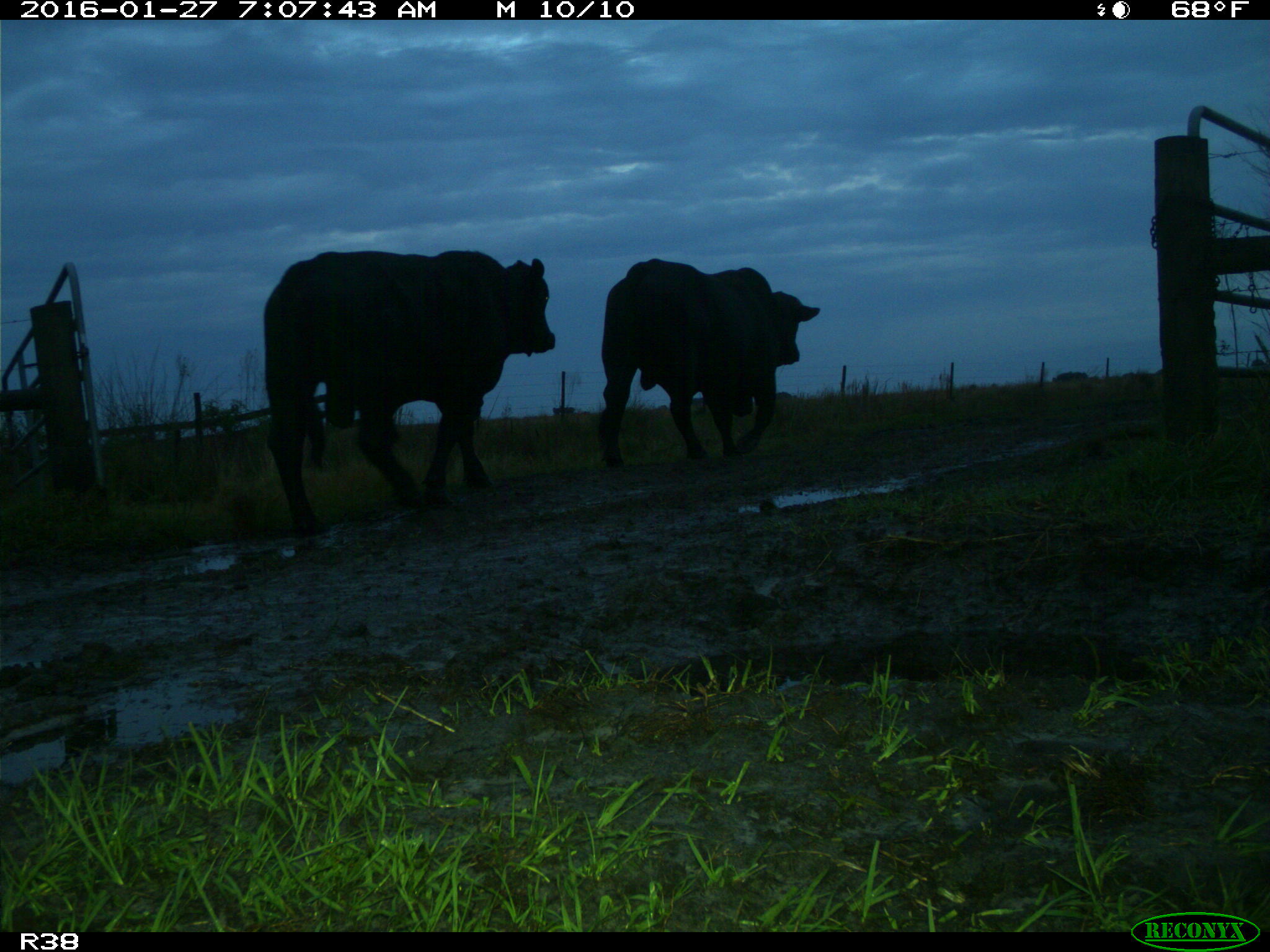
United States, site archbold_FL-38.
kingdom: Animalia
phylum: Chordata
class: Mammalia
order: Artiodactyla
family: Bovidae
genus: Bos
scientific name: Bos taurus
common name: domestic cow